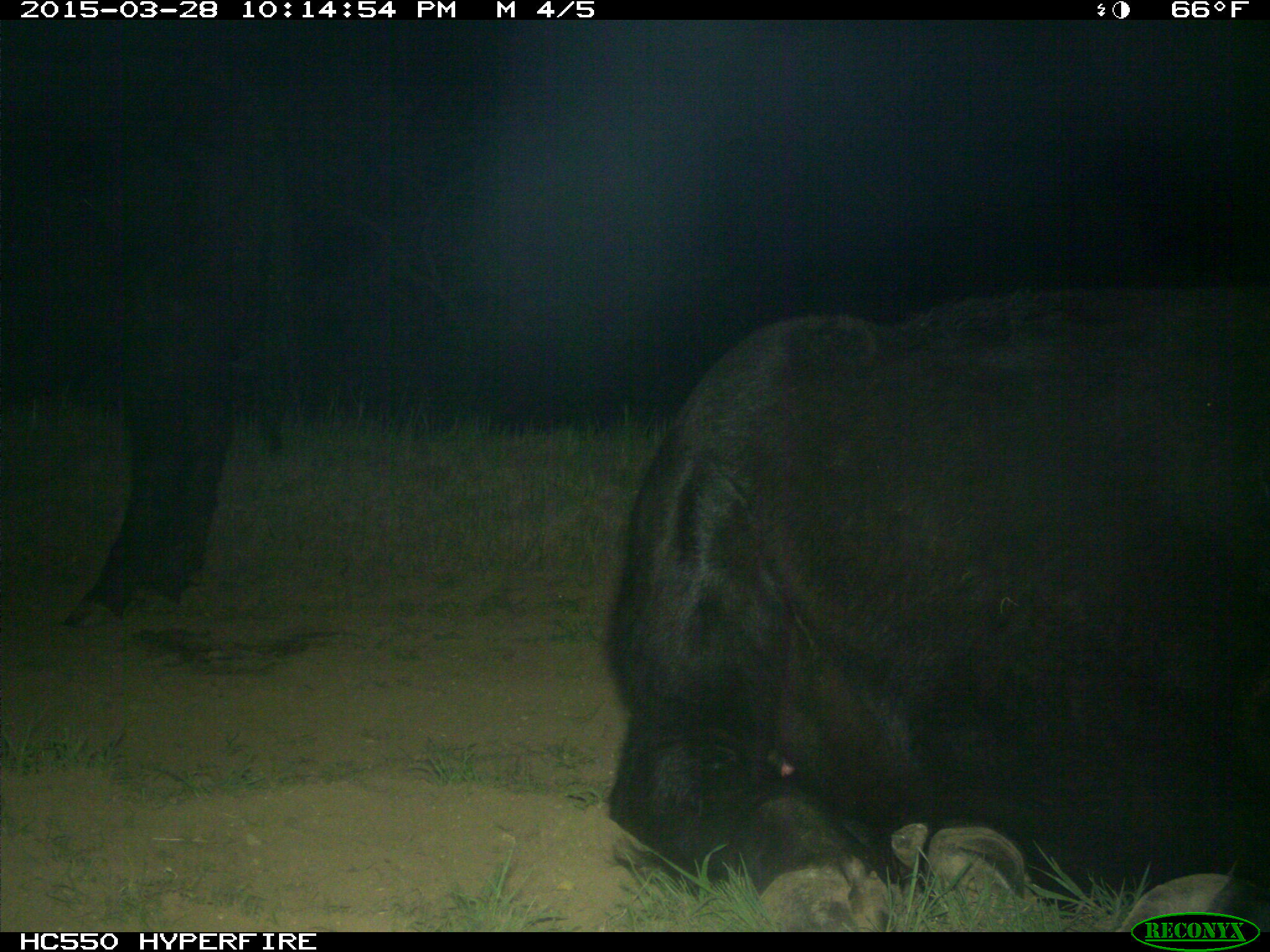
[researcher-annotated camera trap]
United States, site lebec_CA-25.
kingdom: Animalia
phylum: Chordata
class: Mammalia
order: Artiodactyla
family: Bovidae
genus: Bos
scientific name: Bos taurus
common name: domestic cow